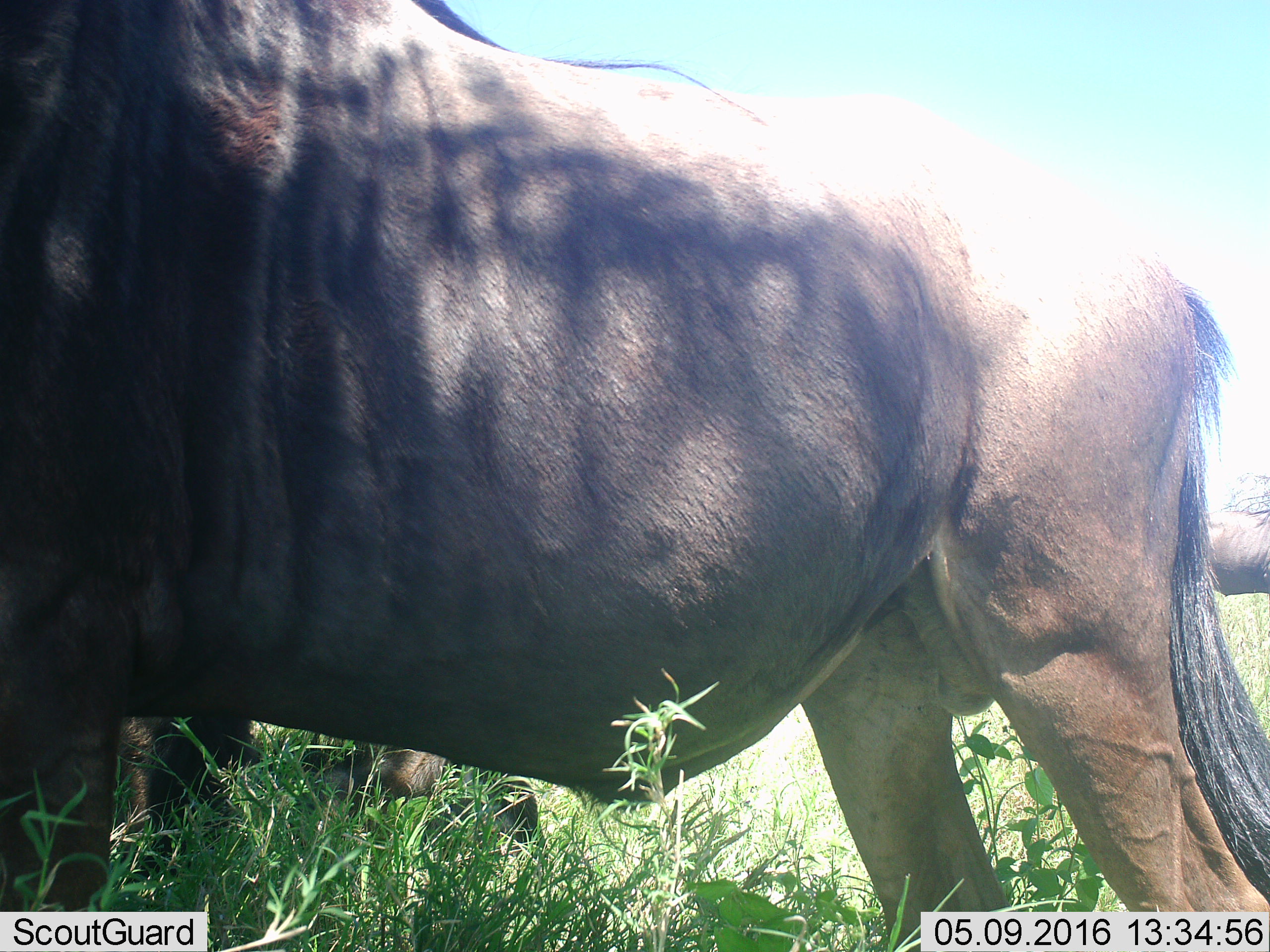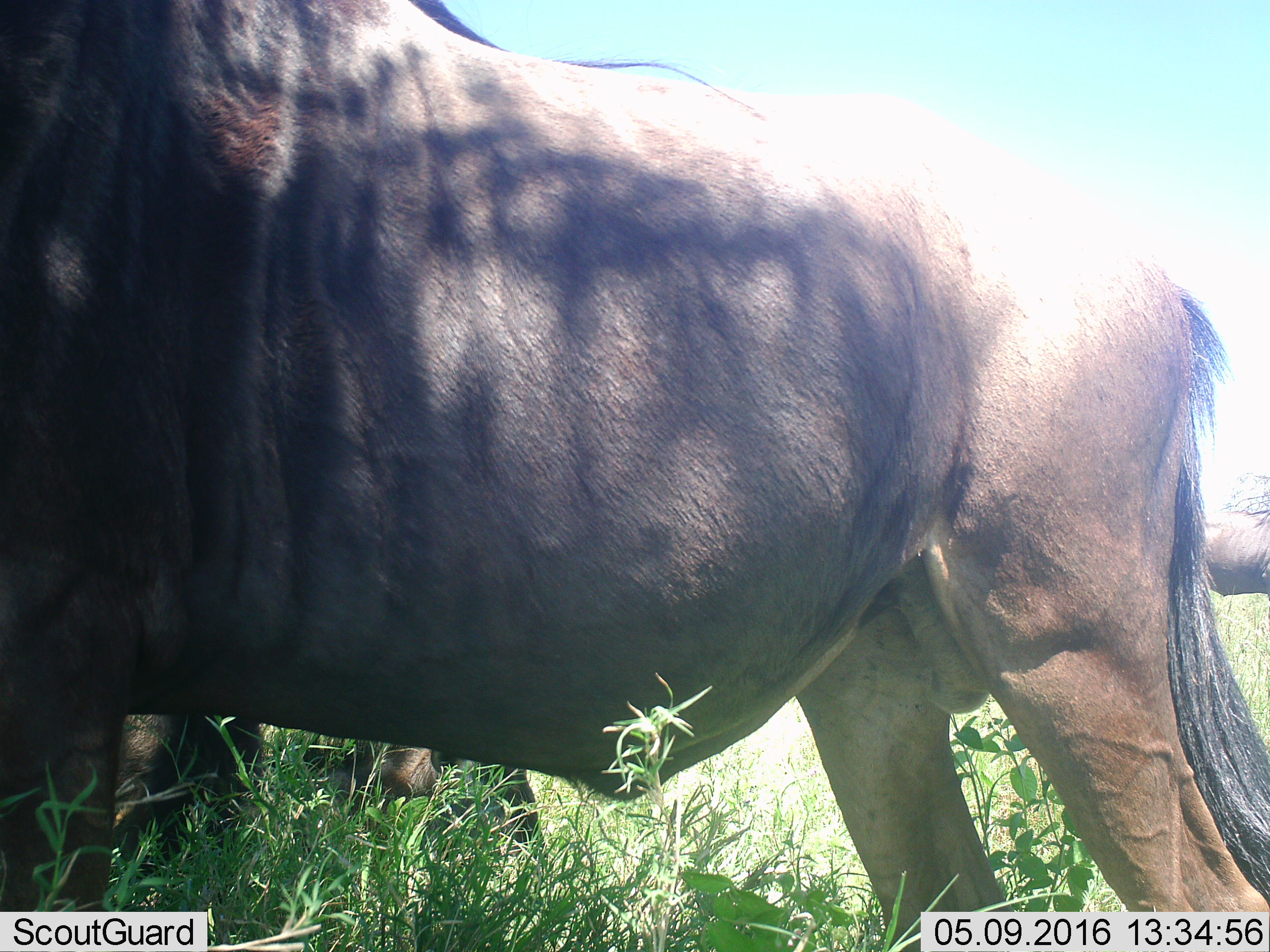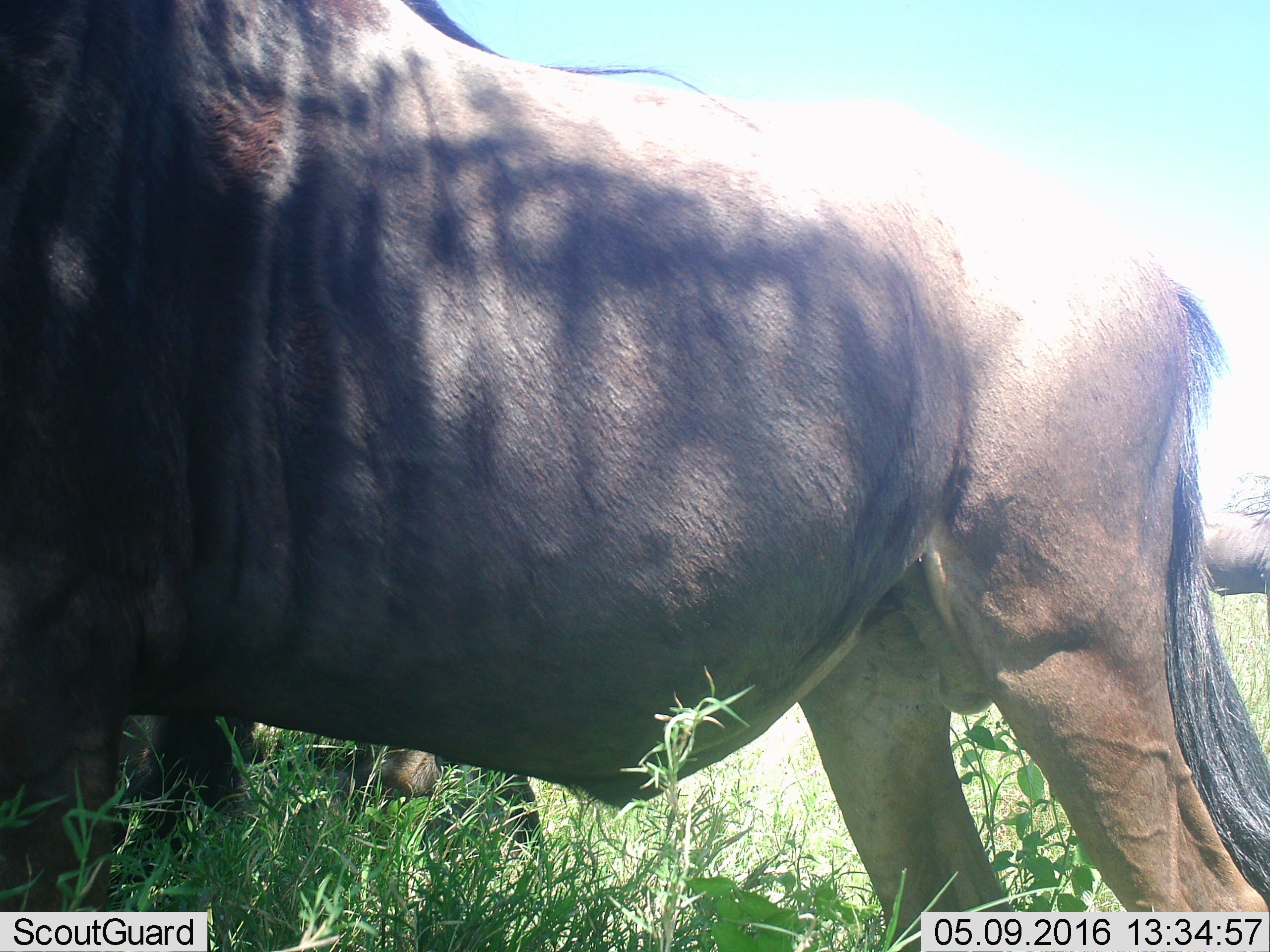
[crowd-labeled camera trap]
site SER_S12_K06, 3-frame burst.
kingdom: Animalia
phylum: Chordata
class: Mammalia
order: Artiodactyla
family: Bovidae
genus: Connochaetes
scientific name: Connochaetes taurinus taurinus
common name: blue wildebeest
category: wildebeestblue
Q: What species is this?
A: Wildebeestblue (blue wildebeest) (Connochaetes taurinus taurinus).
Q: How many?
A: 4.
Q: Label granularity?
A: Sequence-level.